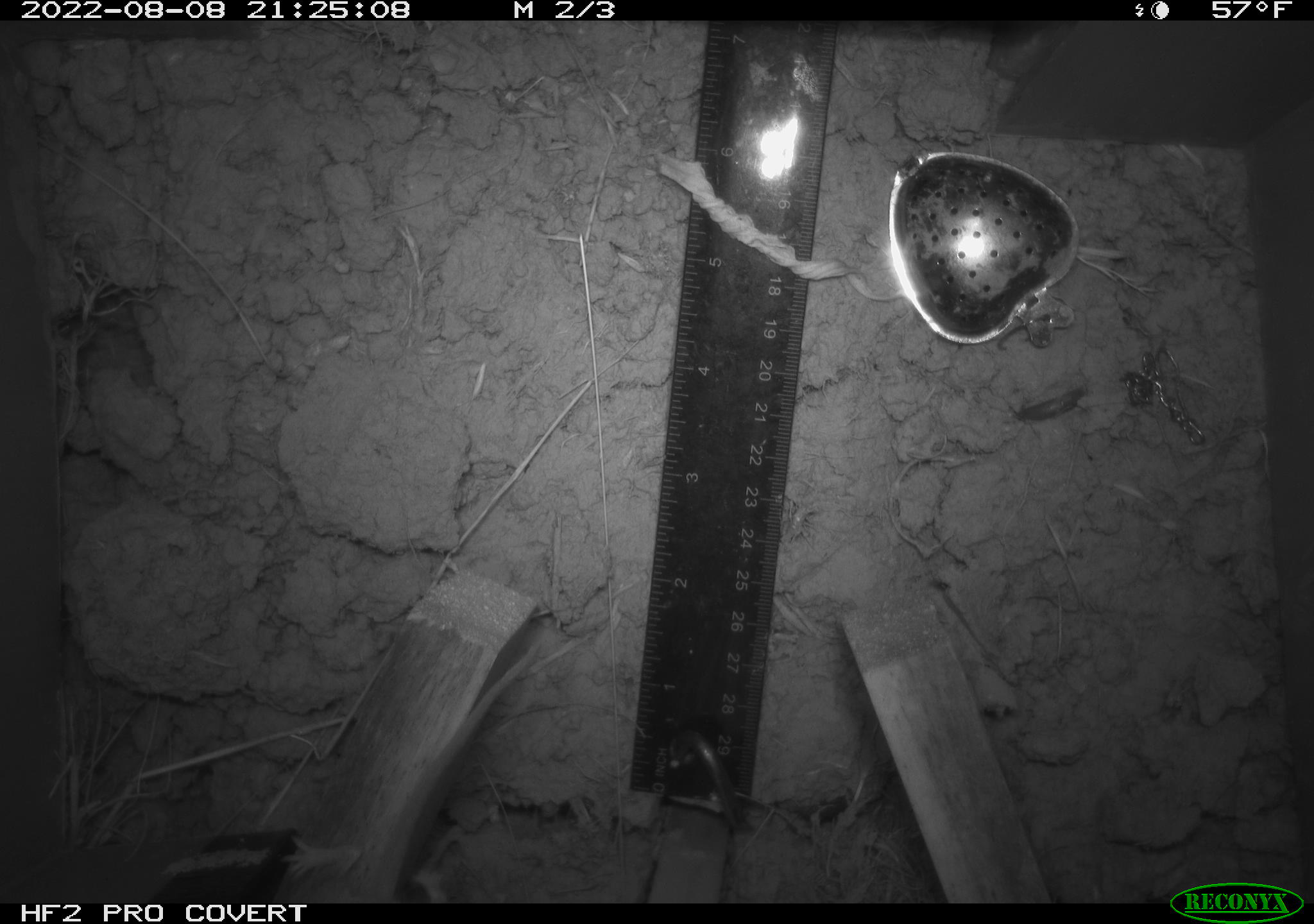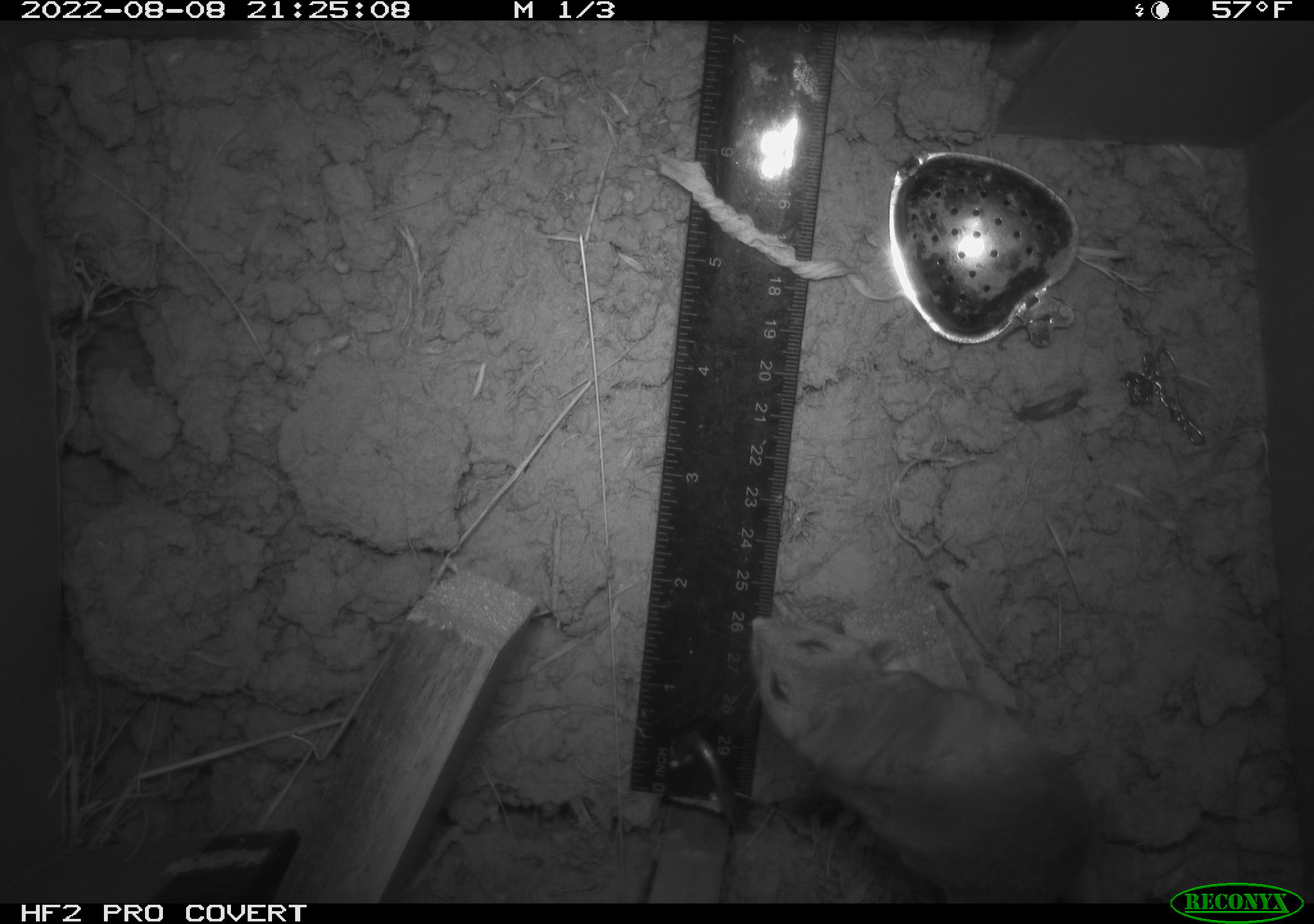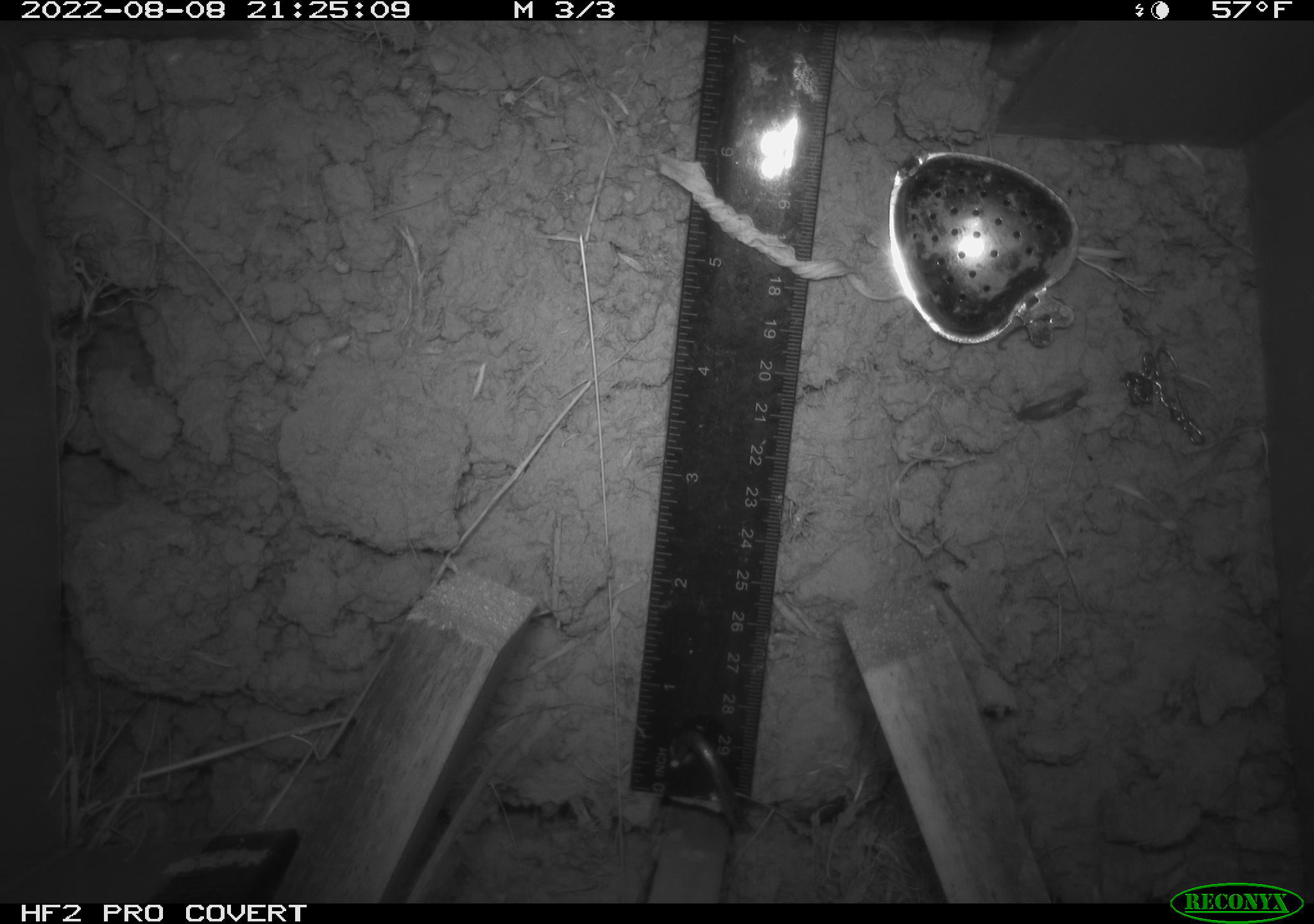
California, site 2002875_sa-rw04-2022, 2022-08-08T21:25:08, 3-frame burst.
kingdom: Animalia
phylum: Chordata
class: Mammalia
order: Rodentia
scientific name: Rodentia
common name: mouse species